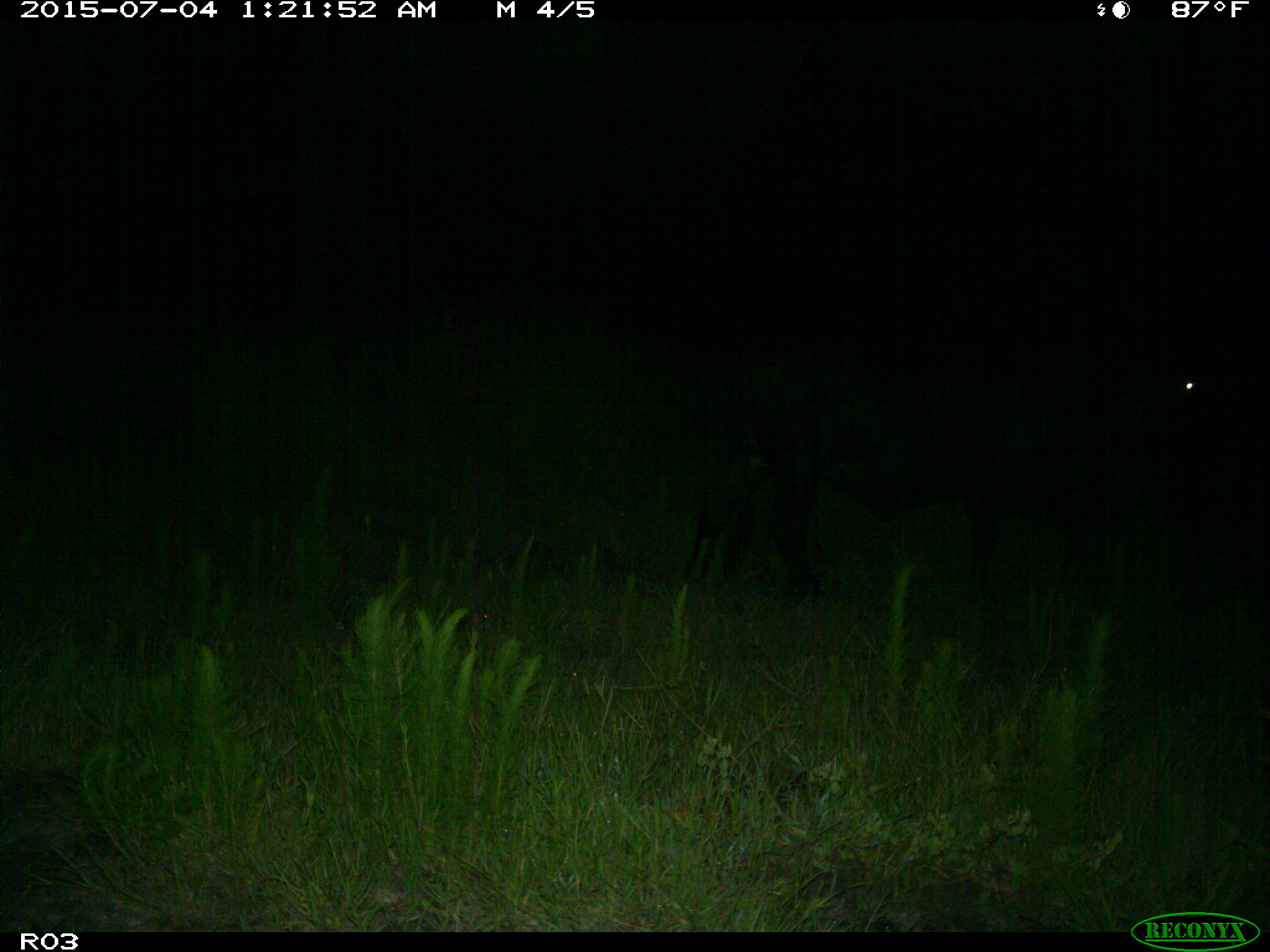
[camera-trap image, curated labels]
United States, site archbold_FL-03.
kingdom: Animalia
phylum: Chordata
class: Mammalia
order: Artiodactyla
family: Bovidae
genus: Bos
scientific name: Bos taurus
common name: domestic cow